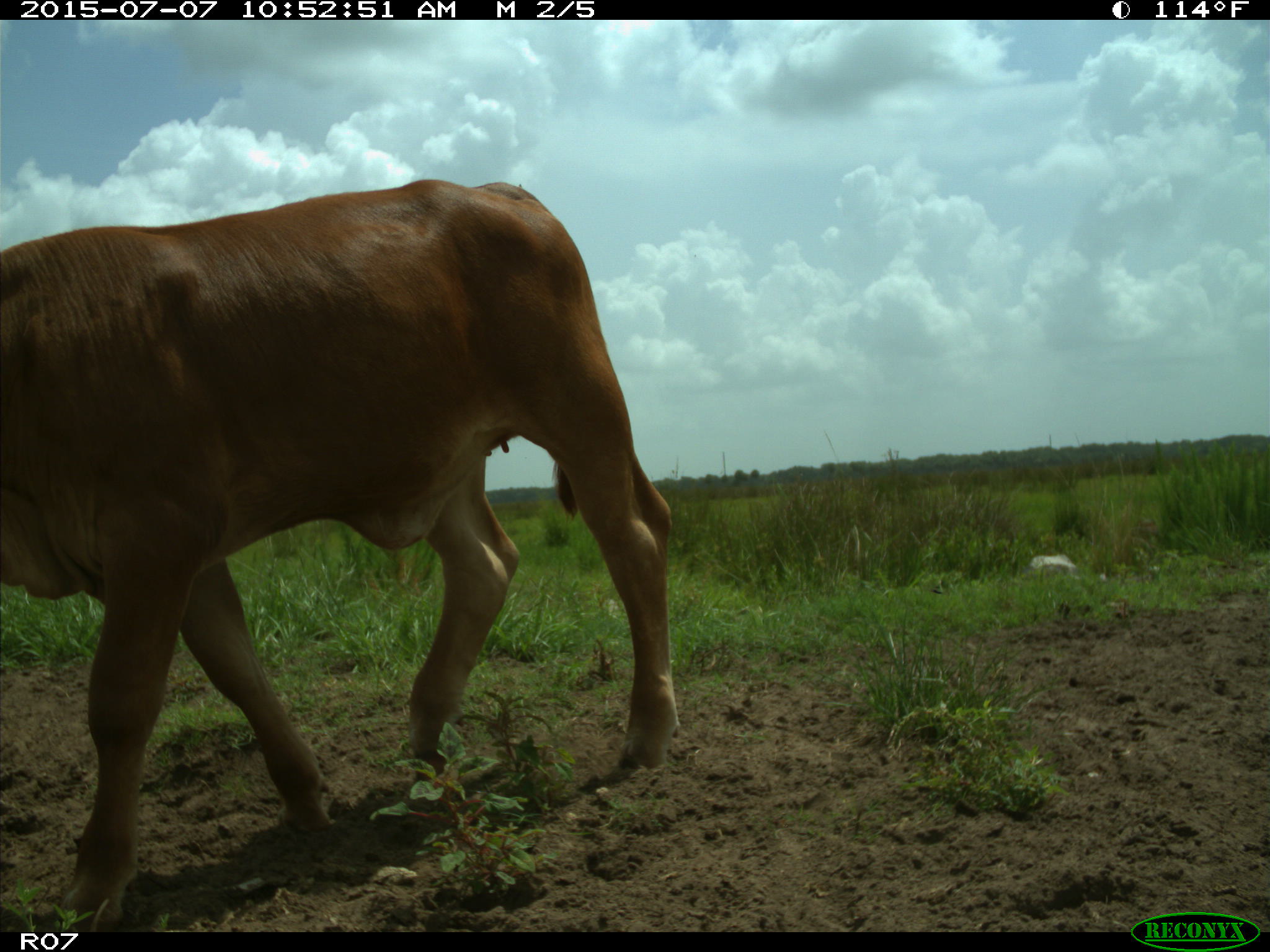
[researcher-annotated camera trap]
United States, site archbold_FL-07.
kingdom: Animalia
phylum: Chordata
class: Mammalia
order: Artiodactyla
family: Bovidae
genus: Bos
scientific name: Bos taurus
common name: domestic cow